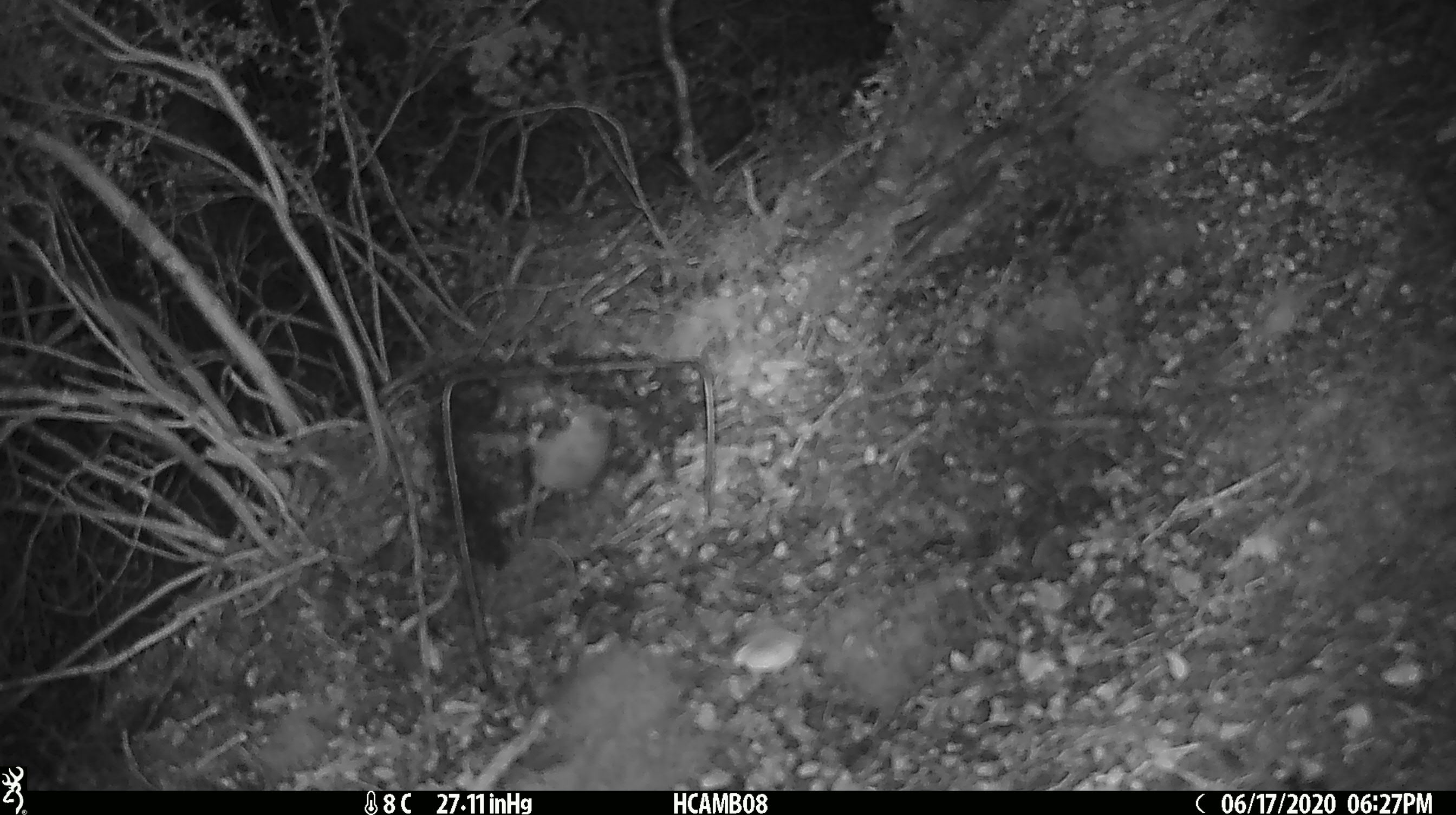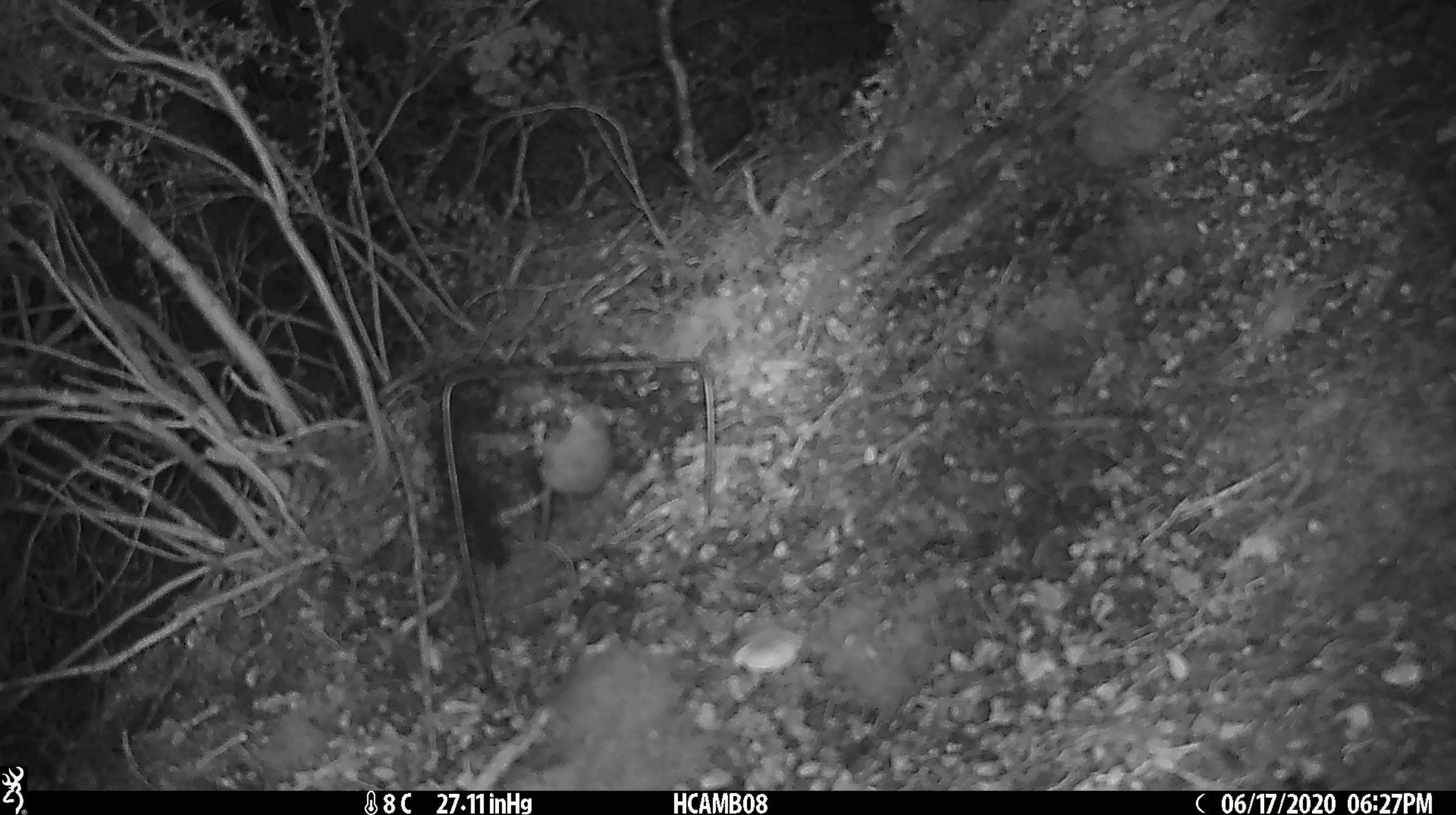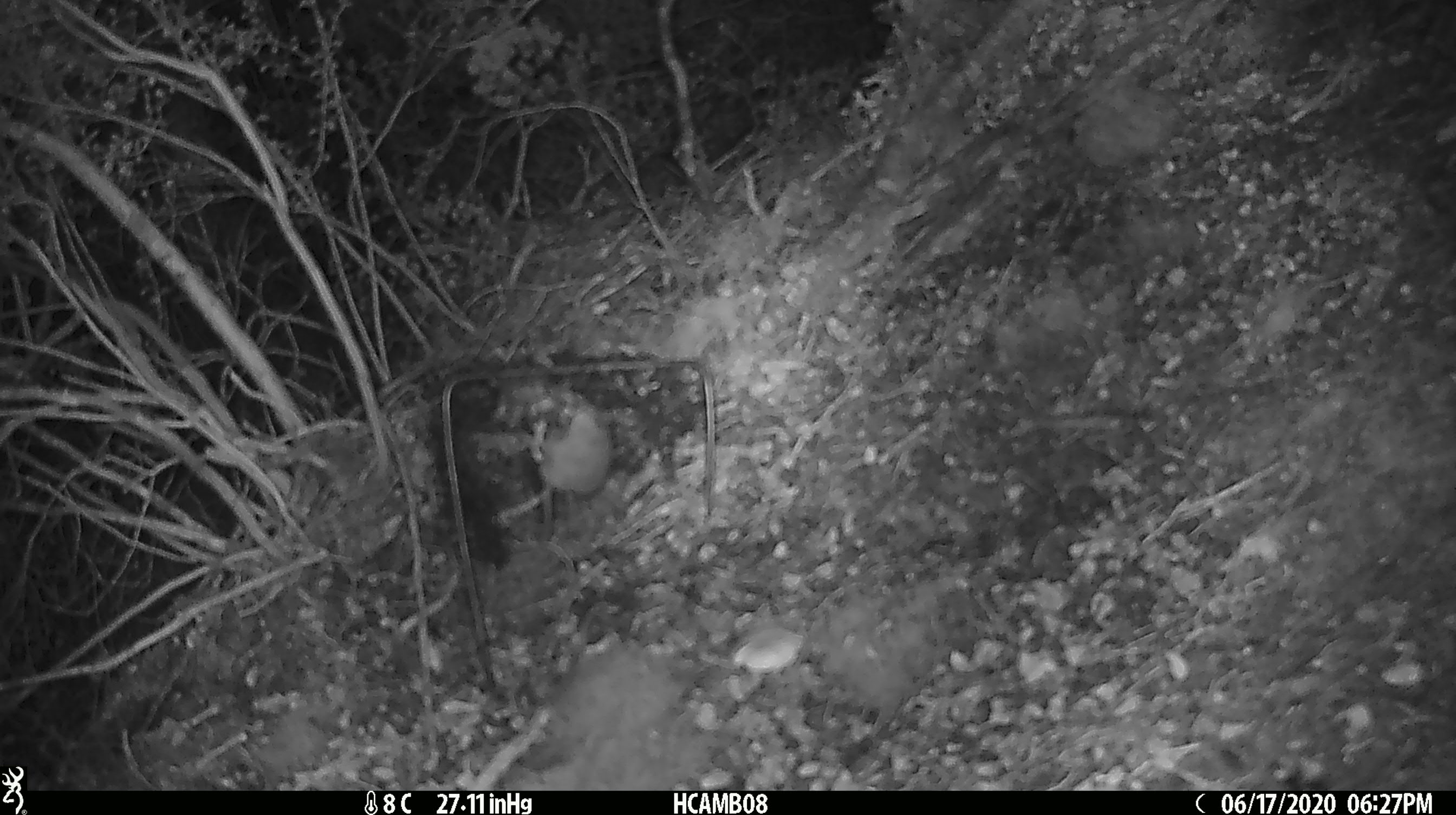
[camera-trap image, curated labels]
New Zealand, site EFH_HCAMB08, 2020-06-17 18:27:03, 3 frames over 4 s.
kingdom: Animalia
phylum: Chordata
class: Mammalia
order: Rodentia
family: Muridae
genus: Mus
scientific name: Mus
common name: mouse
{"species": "mouse (Mus)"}